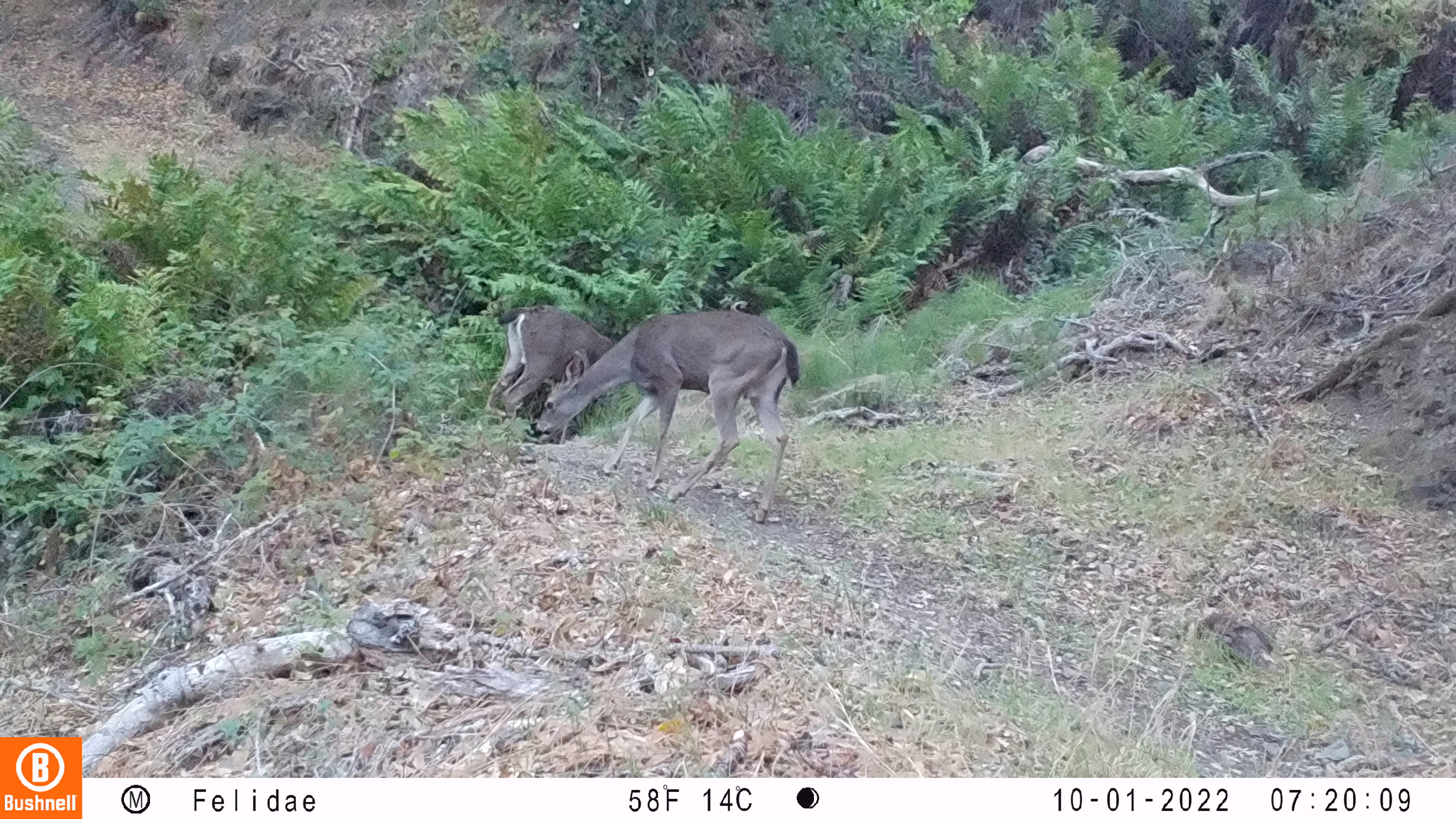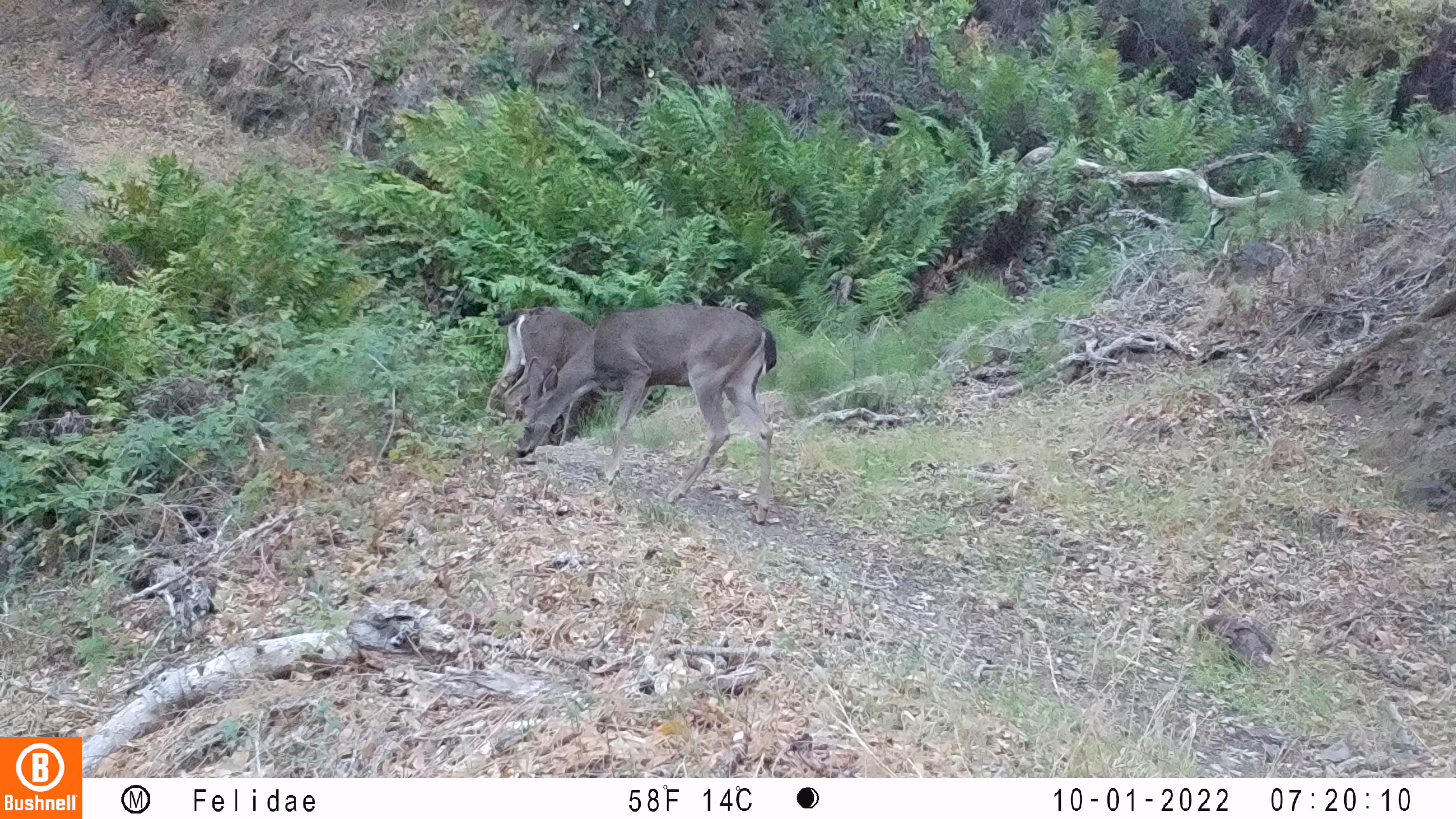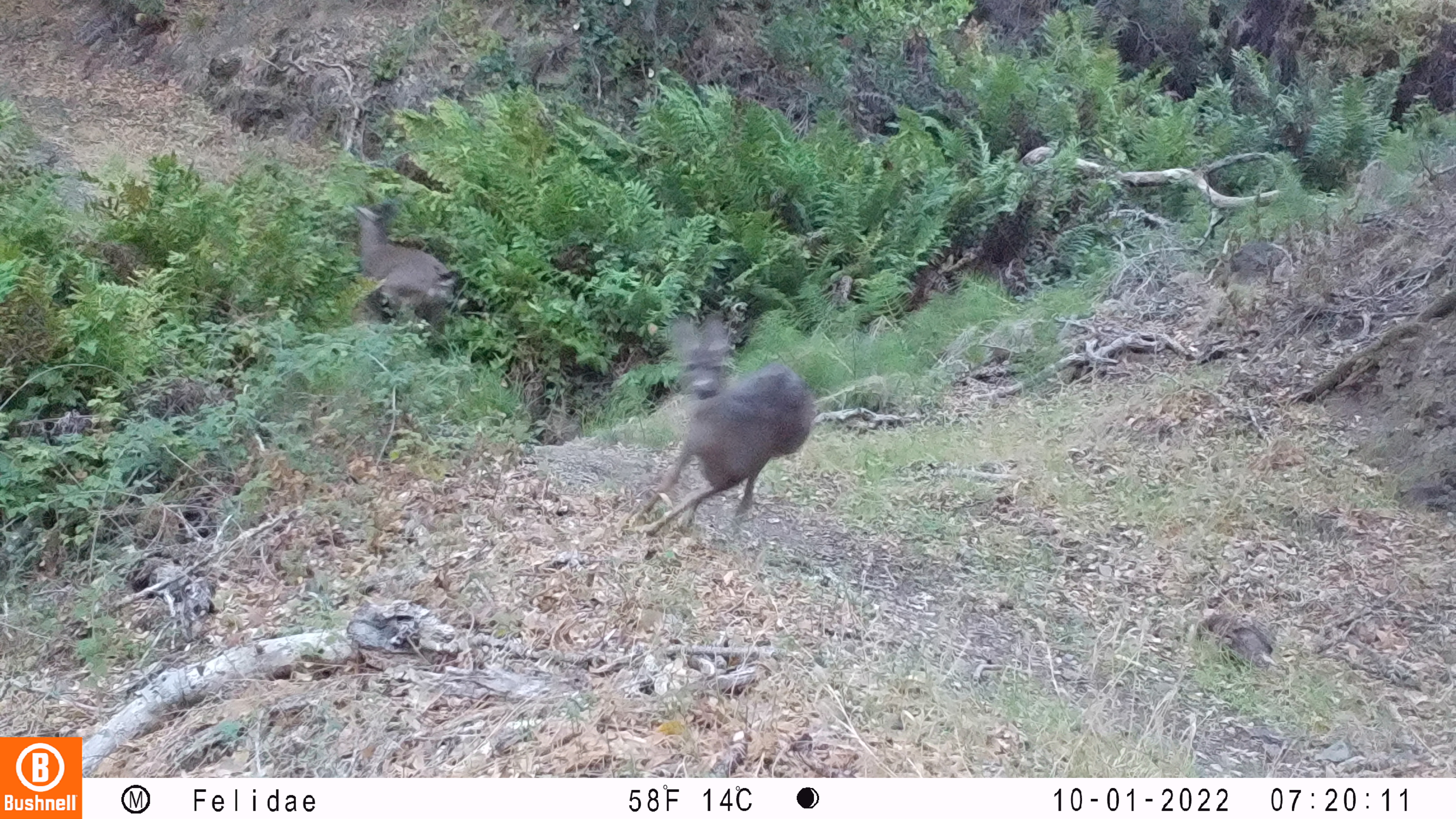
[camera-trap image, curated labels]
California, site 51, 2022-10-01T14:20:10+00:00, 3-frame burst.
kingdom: Animalia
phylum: Chordata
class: Mammalia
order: Artiodactyla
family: Cervidae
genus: Odocoileus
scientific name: Odocoileus hemionus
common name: mule deer